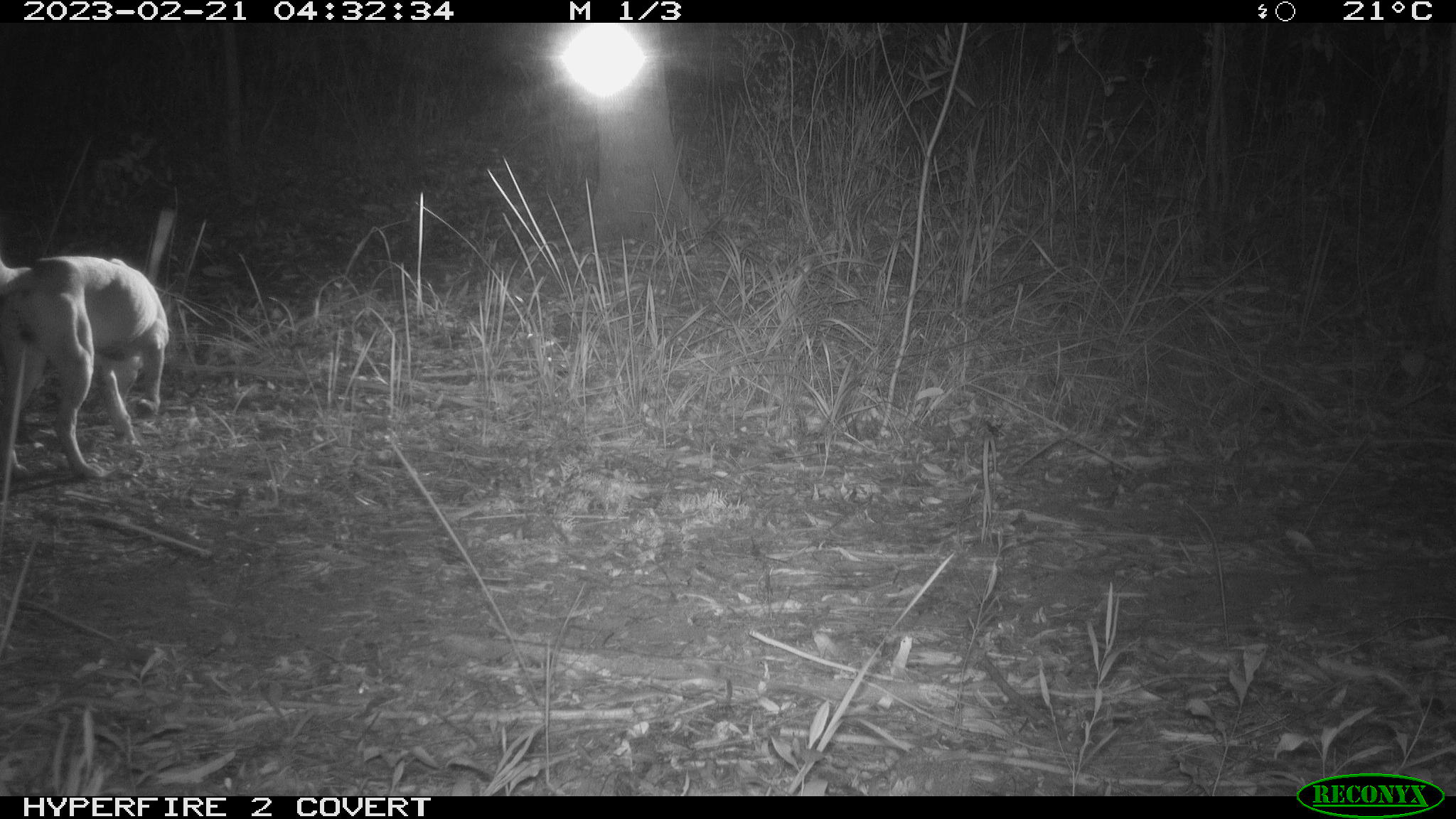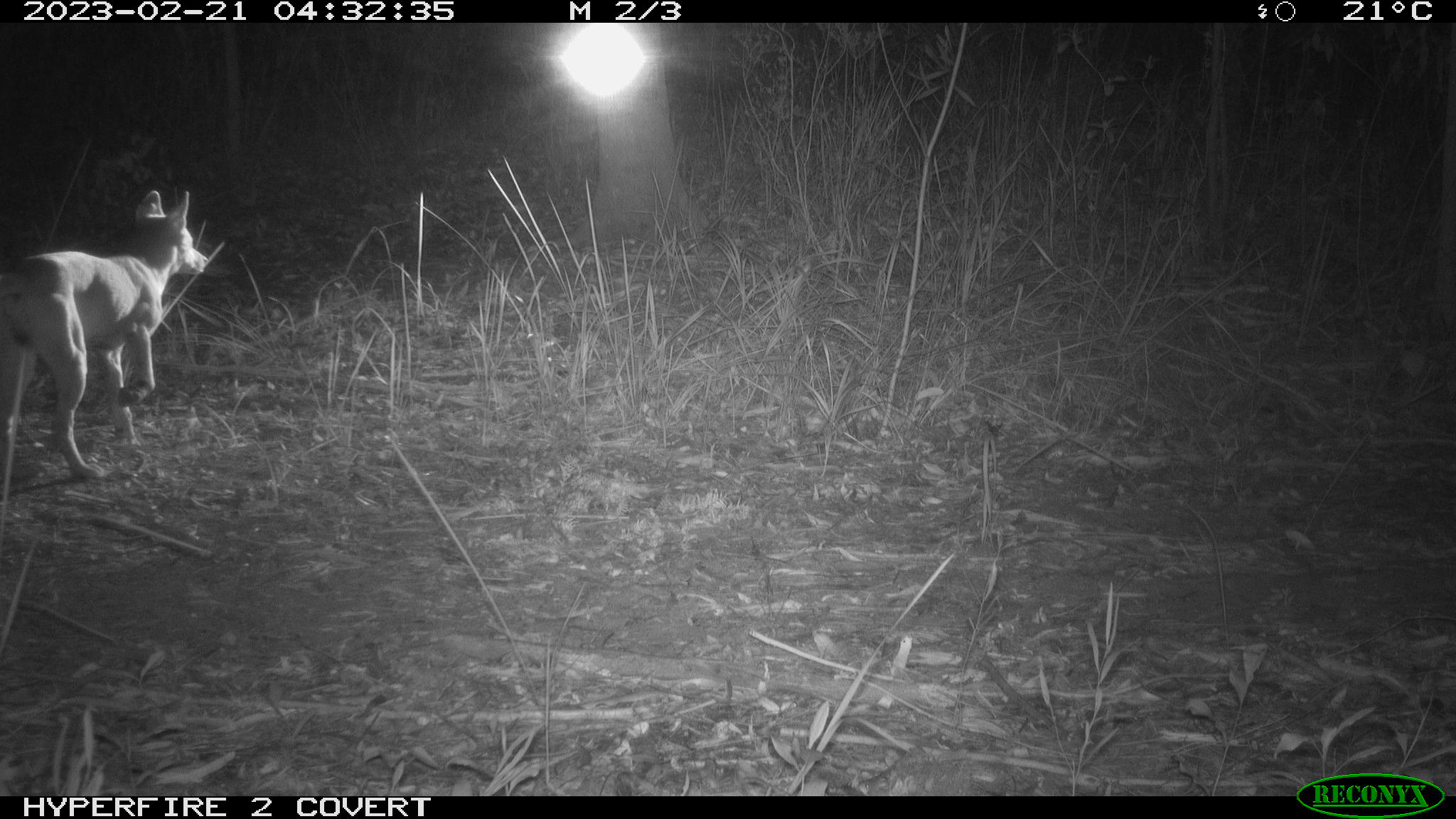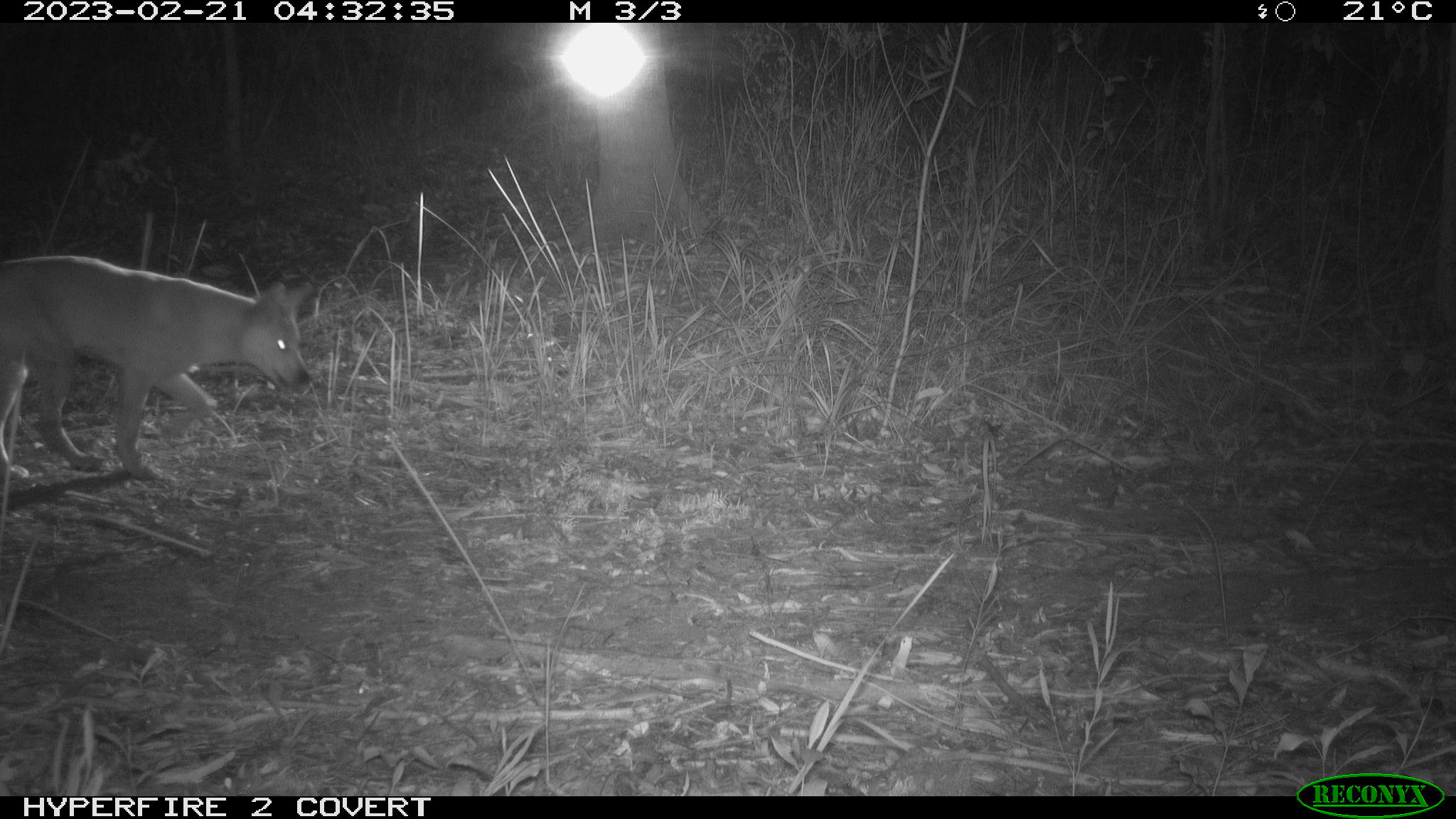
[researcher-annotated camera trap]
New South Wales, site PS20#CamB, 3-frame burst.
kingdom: Animalia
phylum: Chordata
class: Mammalia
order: Carnivora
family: Canidae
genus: Canis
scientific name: Canis familiaris dingo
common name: dingo